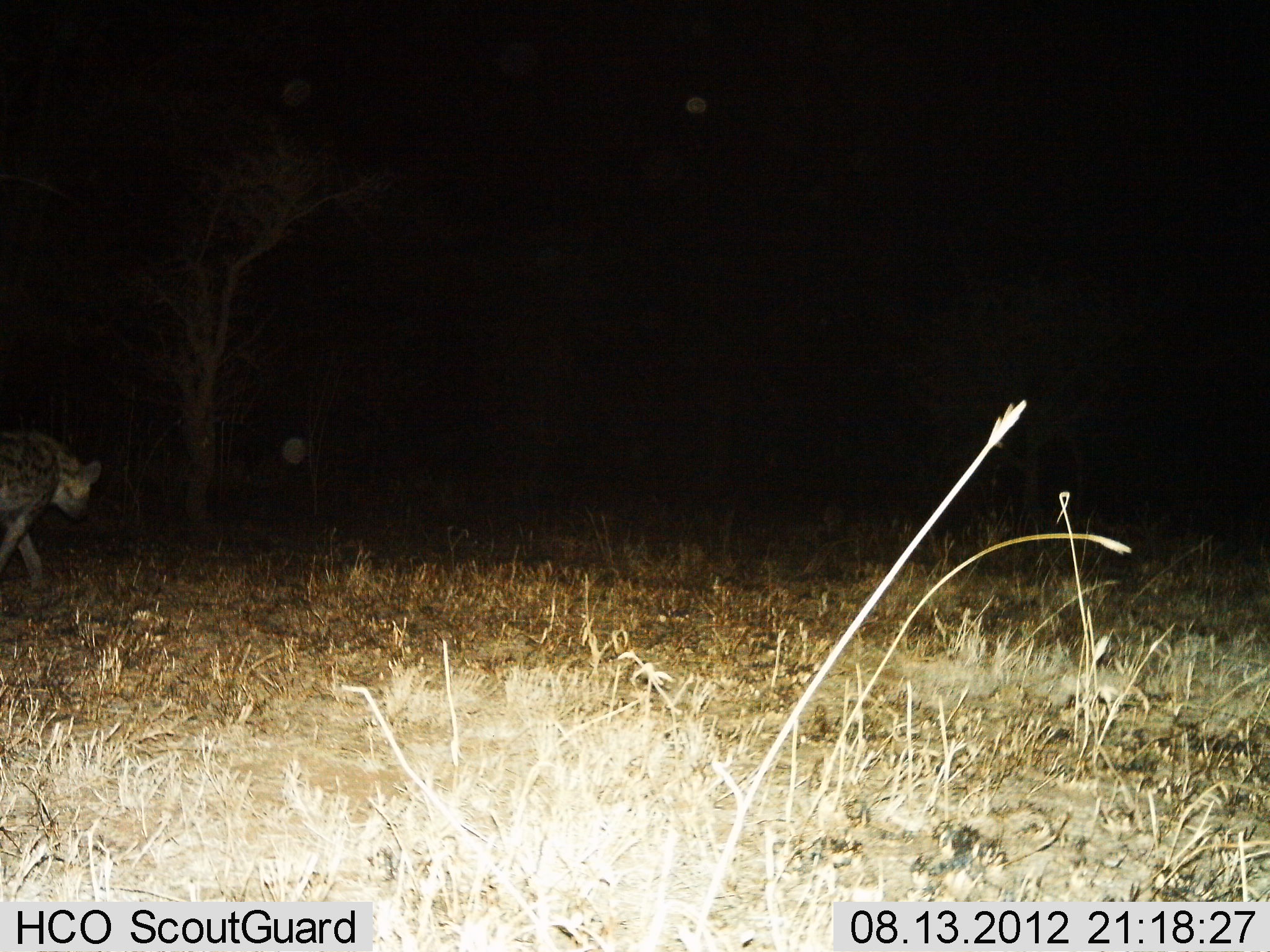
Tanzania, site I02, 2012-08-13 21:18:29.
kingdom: Animalia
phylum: Chordata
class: Mammalia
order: Carnivora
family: Hyaenidae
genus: Crocuta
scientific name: Crocuta crocuta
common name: spotted hyena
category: hyenaspotted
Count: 1.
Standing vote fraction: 0%.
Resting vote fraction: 0%.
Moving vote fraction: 100%.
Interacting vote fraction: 0%.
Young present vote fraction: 0%.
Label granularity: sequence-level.